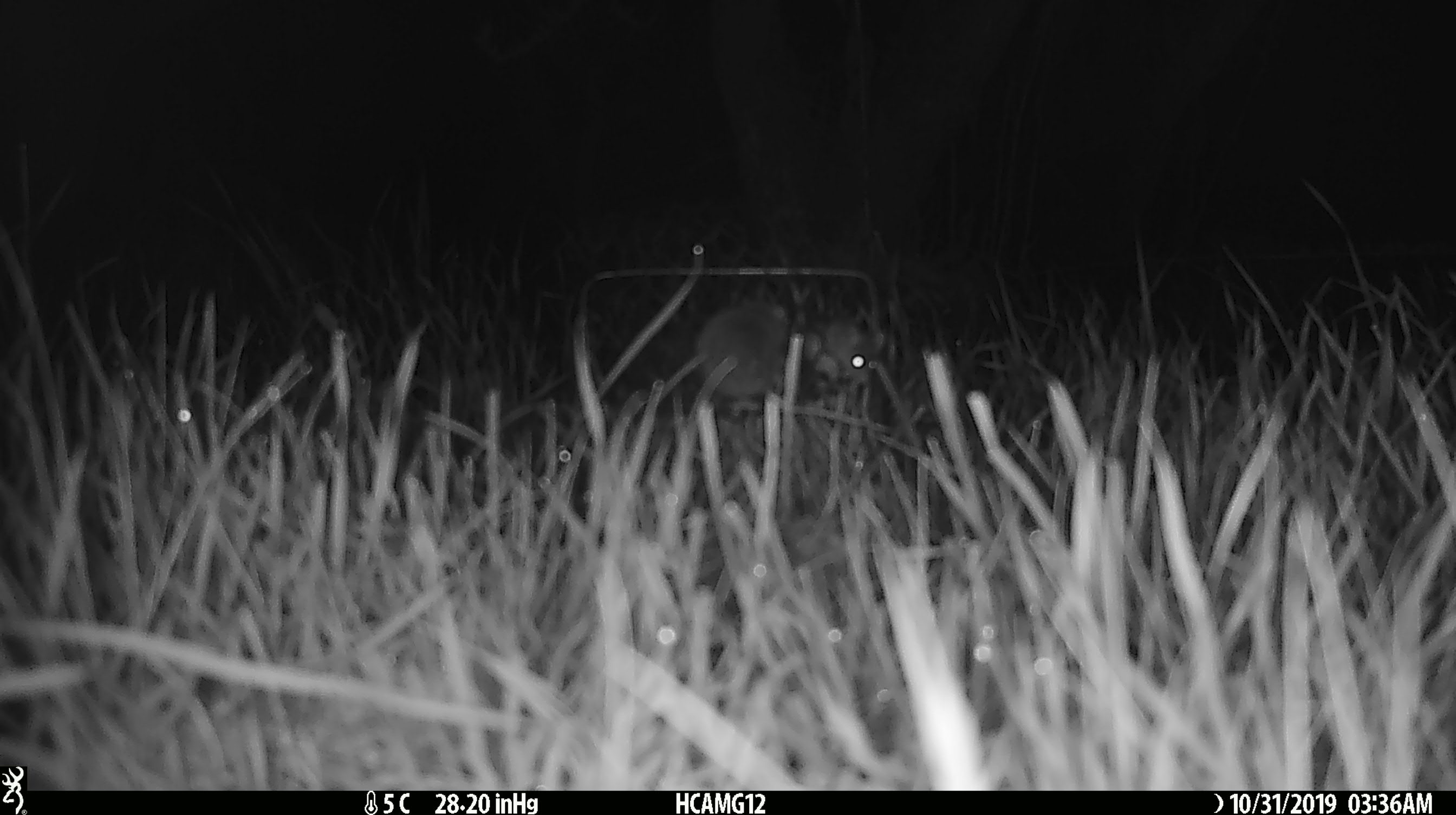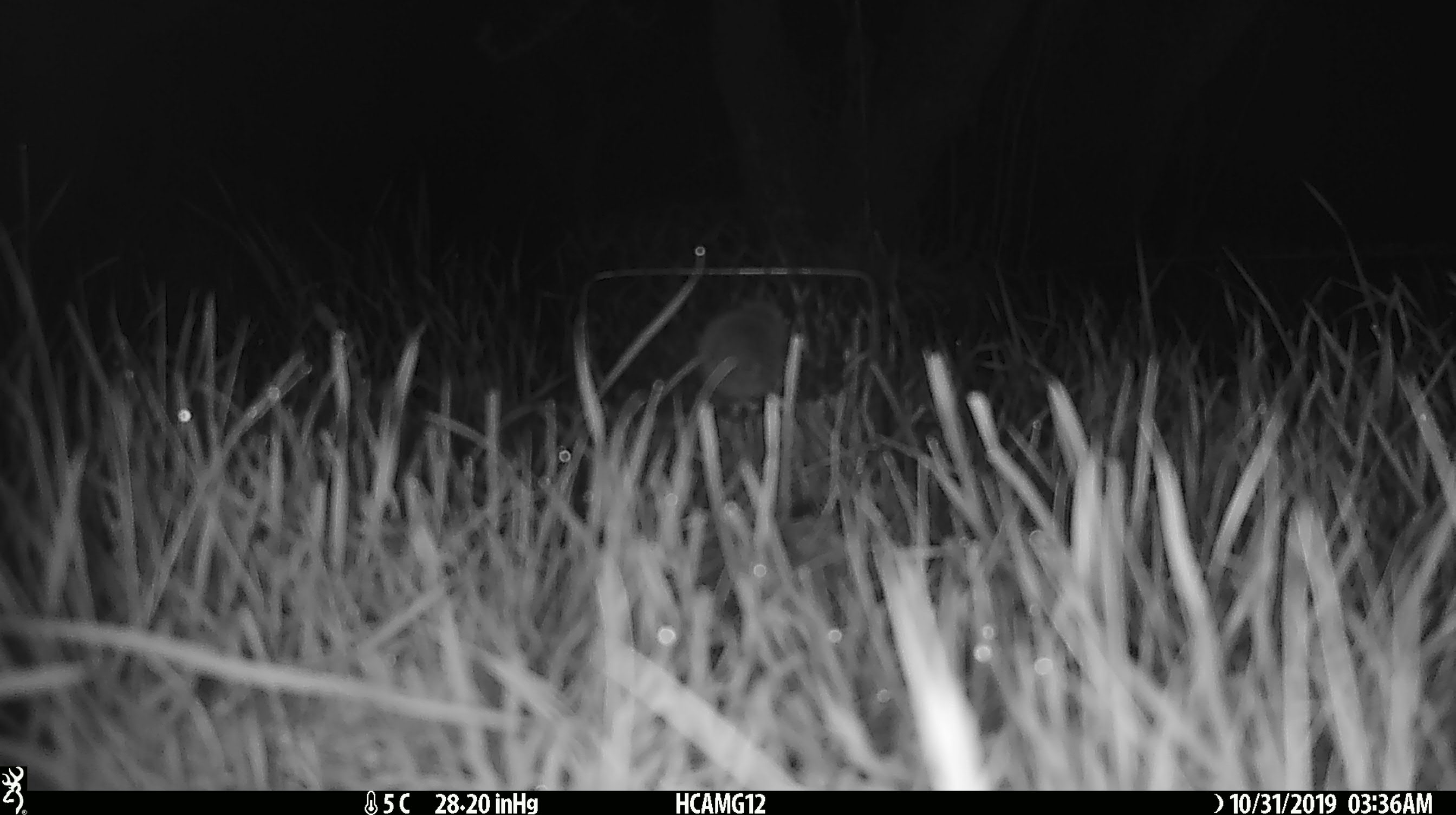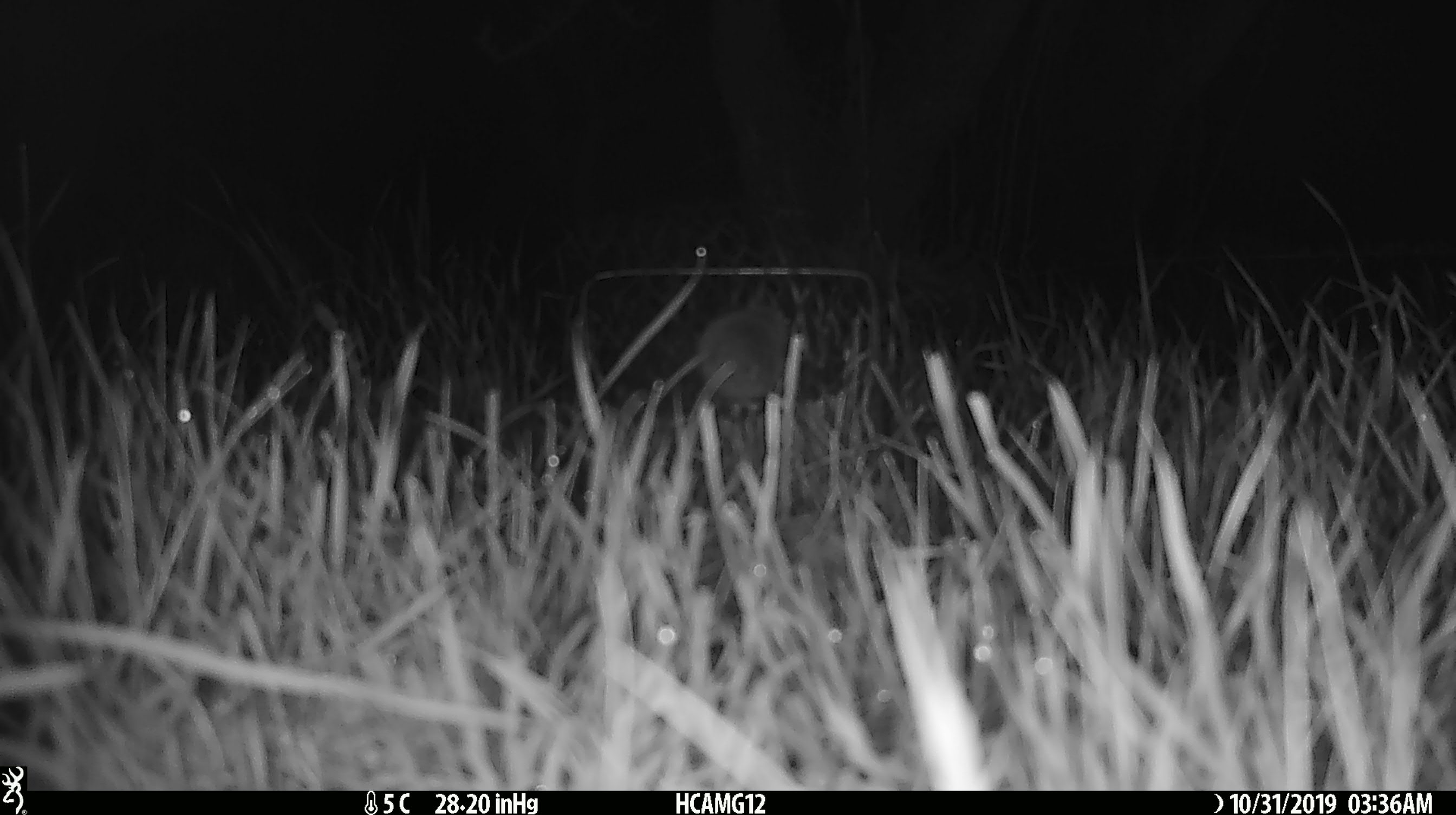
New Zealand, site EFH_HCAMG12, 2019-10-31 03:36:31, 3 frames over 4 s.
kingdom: Animalia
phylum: Chordata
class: Mammalia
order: Rodentia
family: Muridae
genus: Mus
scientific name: Mus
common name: mouse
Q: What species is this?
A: Mouse (Mus).